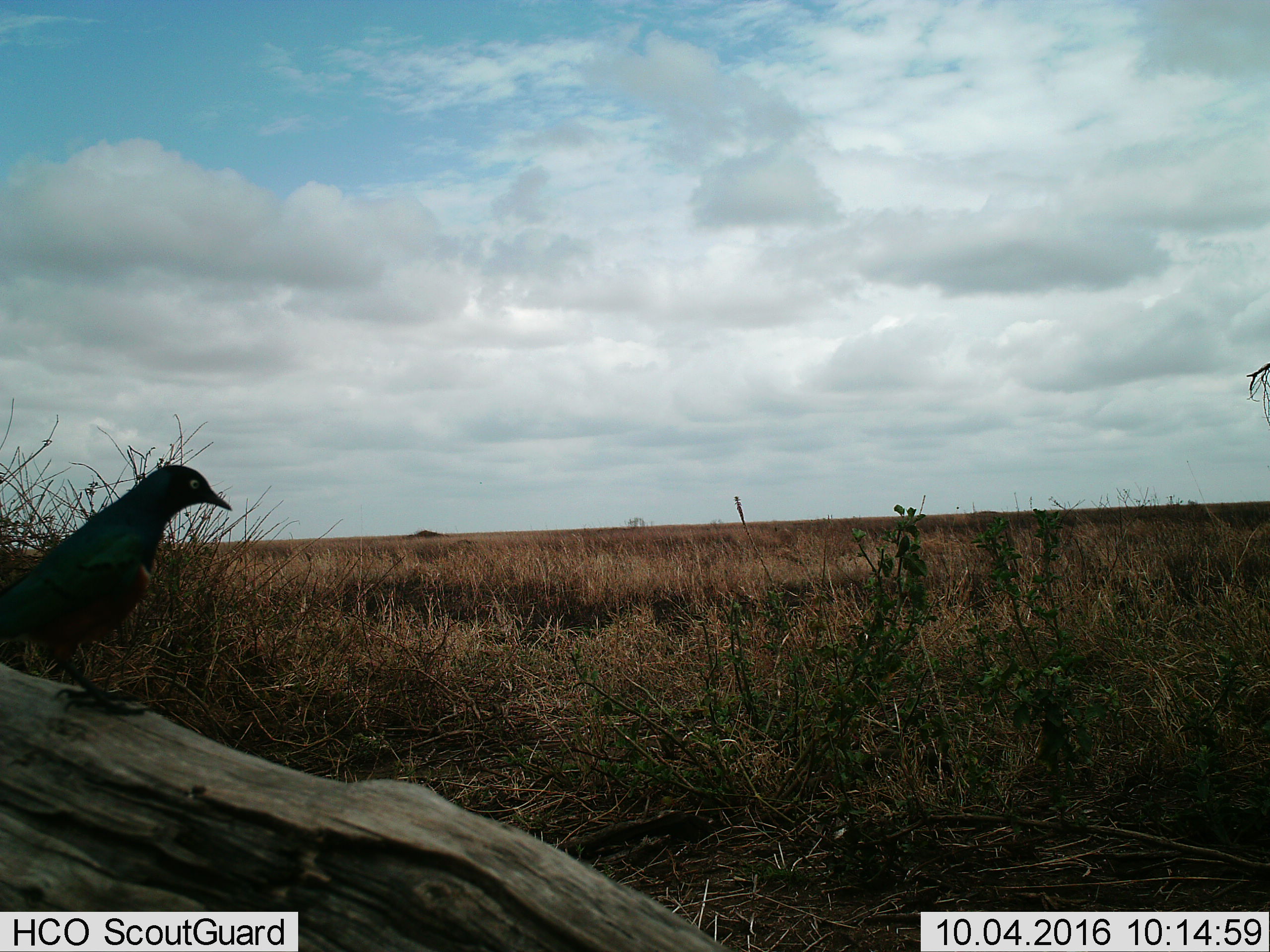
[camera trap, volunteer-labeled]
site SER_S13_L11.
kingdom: Animalia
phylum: Chordata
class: Aves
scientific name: Aves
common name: bird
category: birdother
Birdother (bird) (Aves), count 1. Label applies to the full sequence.